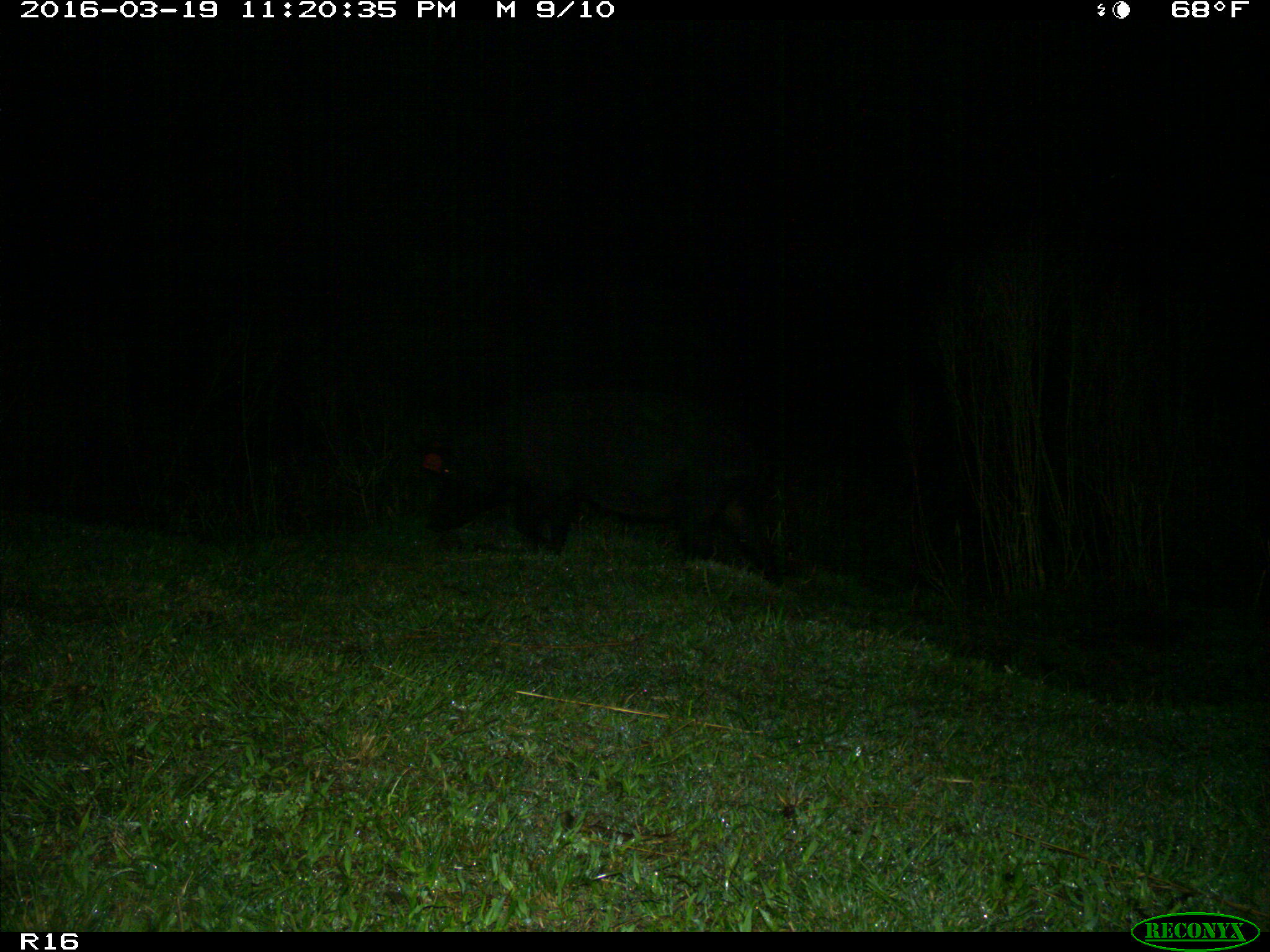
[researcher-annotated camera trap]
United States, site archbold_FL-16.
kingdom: Animalia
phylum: Chordata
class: Mammalia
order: Artiodactyla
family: Suidae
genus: Sus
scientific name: Sus scrofa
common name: wild boar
Sus scrofa (wild boar).